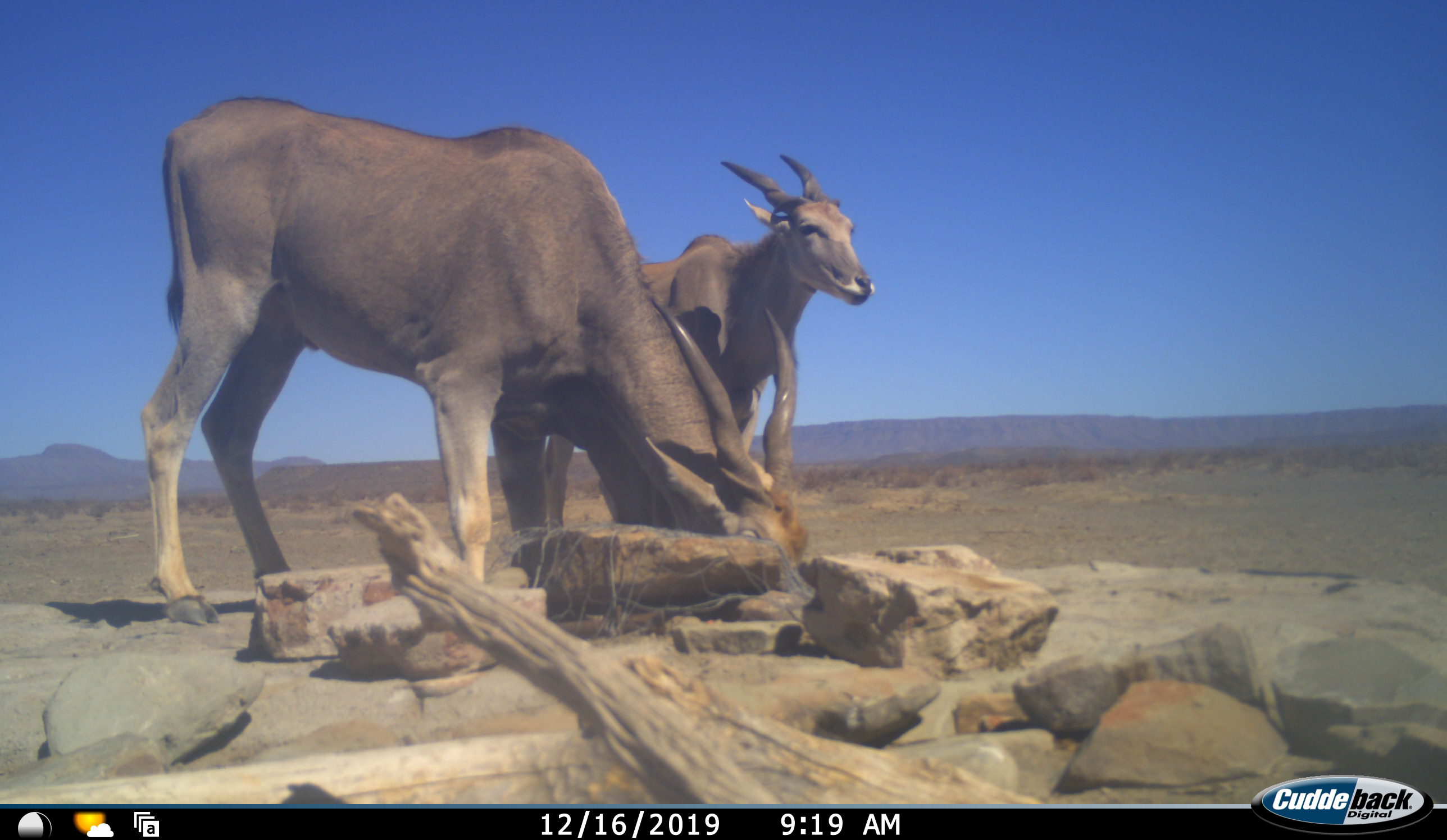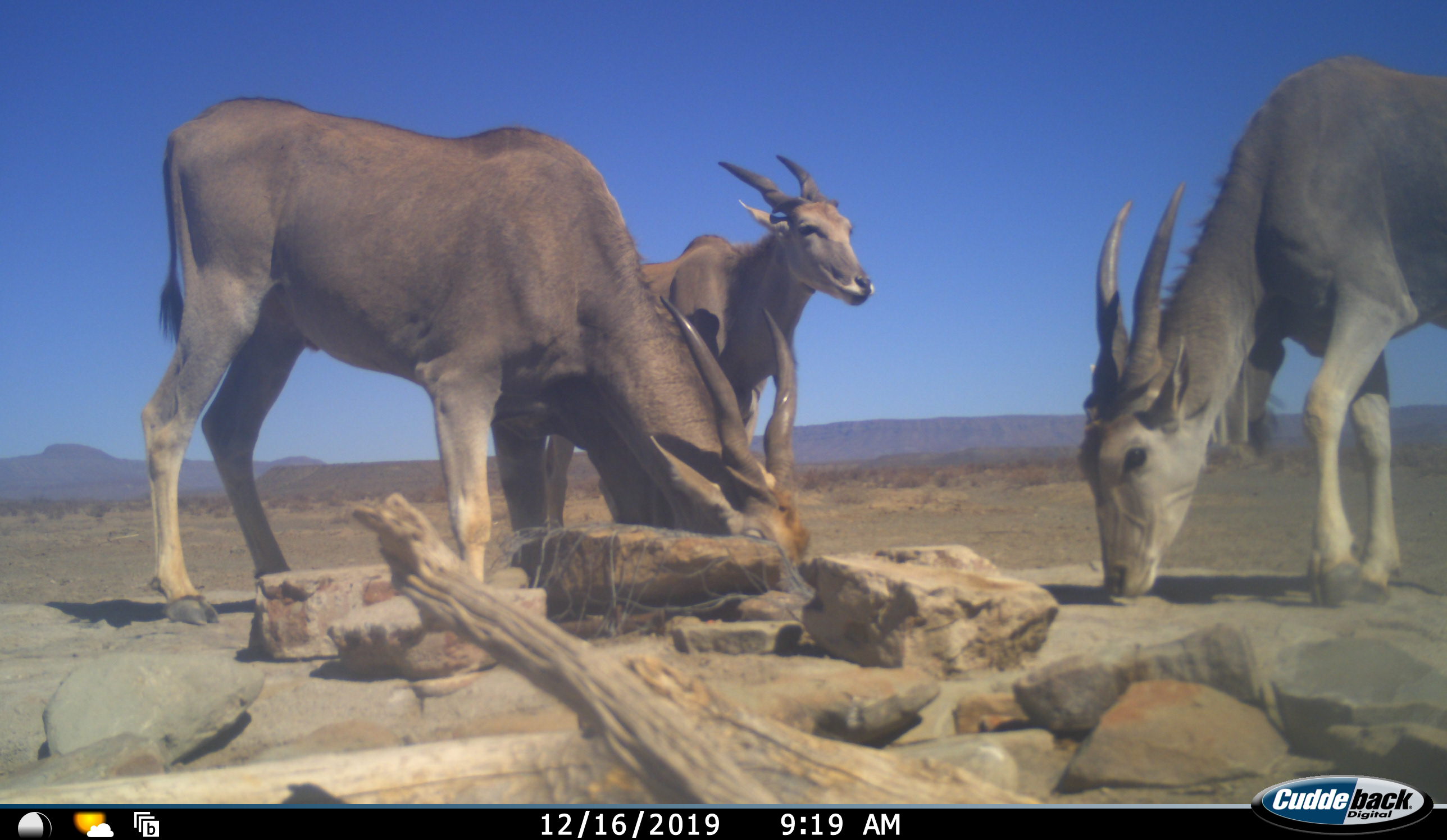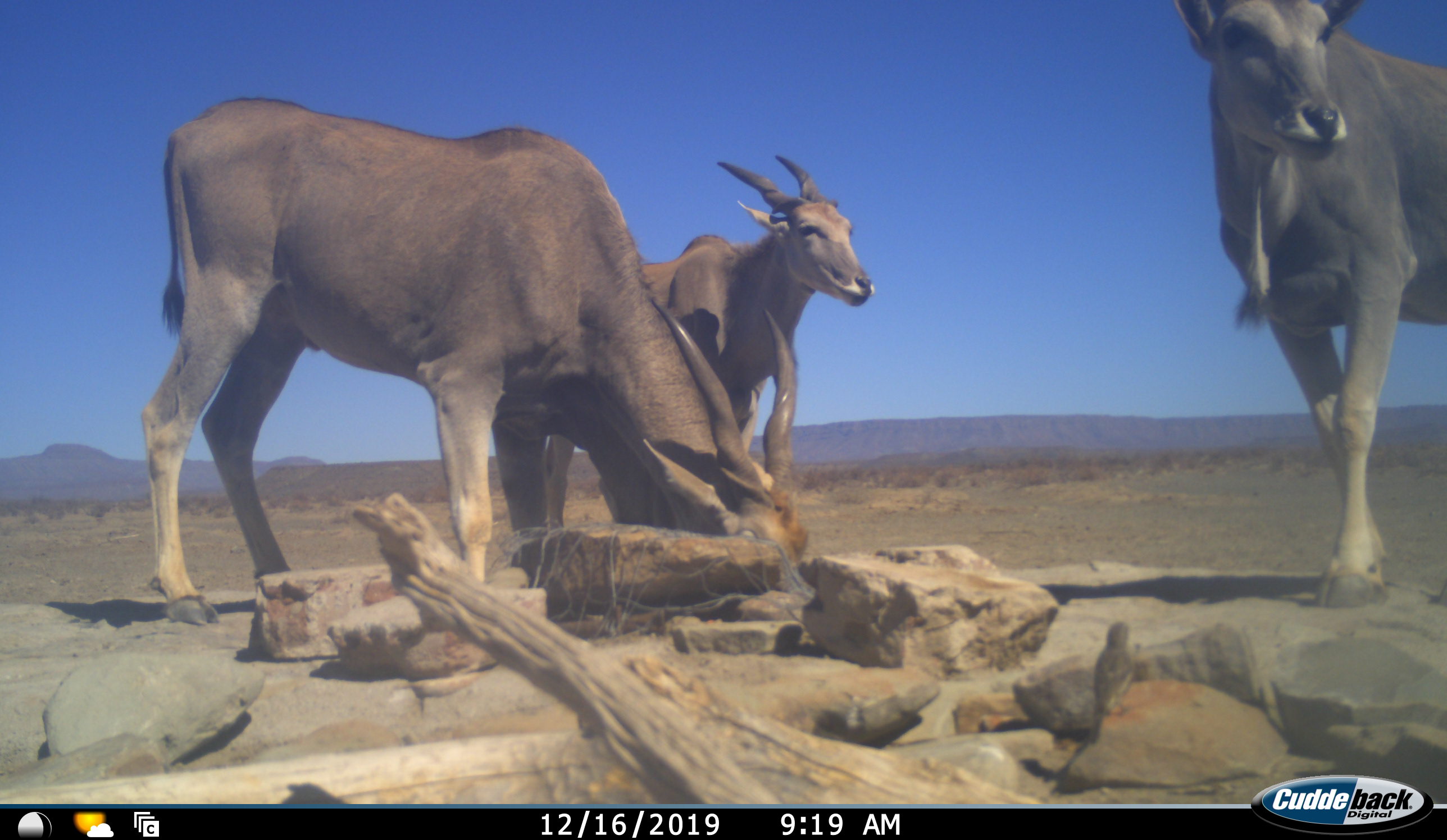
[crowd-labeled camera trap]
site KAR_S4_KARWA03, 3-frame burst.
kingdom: Animalia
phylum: Chordata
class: Mammalia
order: Artiodactyla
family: Bovidae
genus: Tragelaphus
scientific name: Tragelaphus oryx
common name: eland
Eland (Tragelaphus oryx), count 3. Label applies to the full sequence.